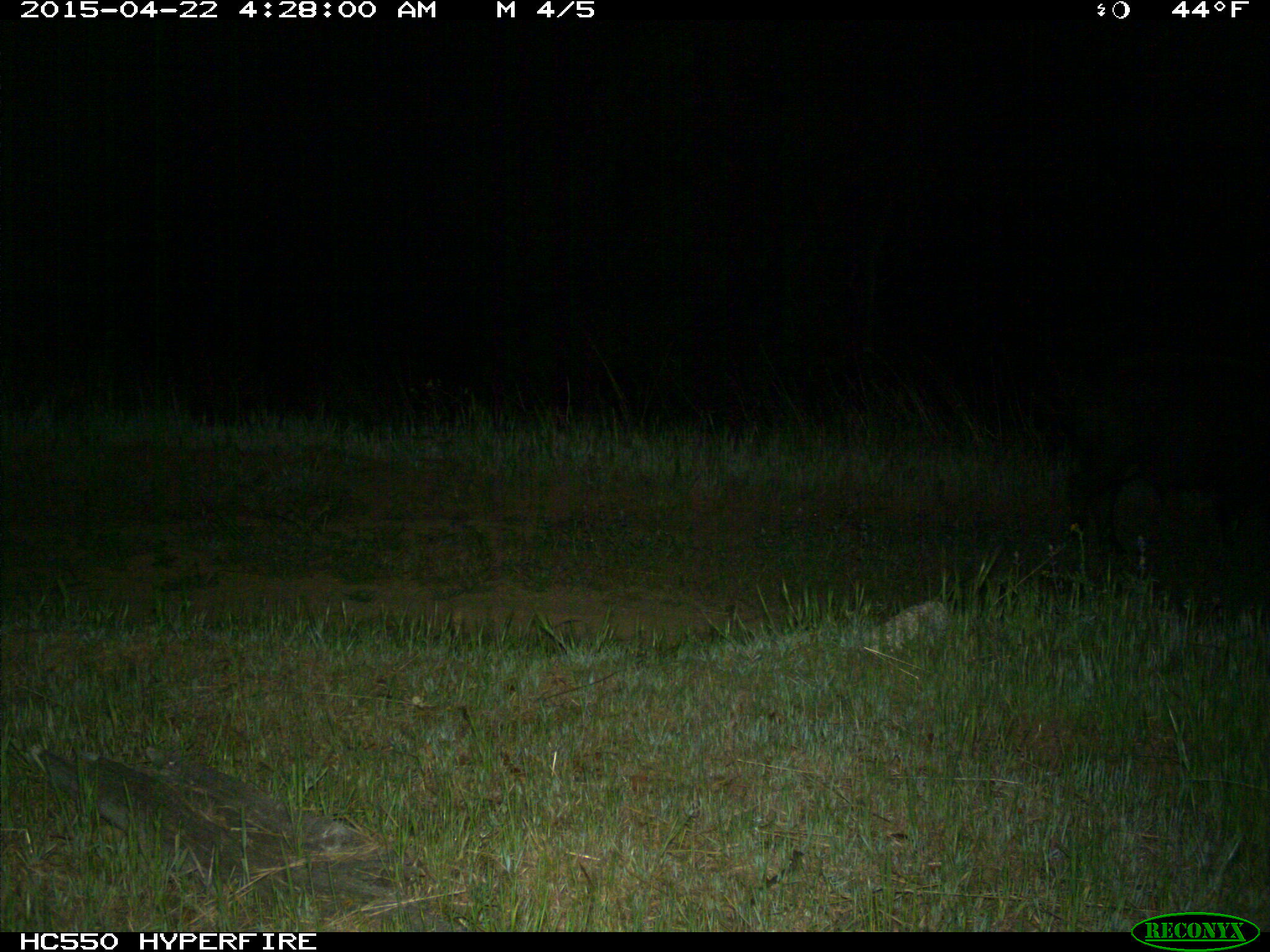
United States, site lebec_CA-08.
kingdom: Animalia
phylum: Chordata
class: Mammalia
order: Artiodactyla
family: Suidae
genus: Sus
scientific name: Sus scrofa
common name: wild boar